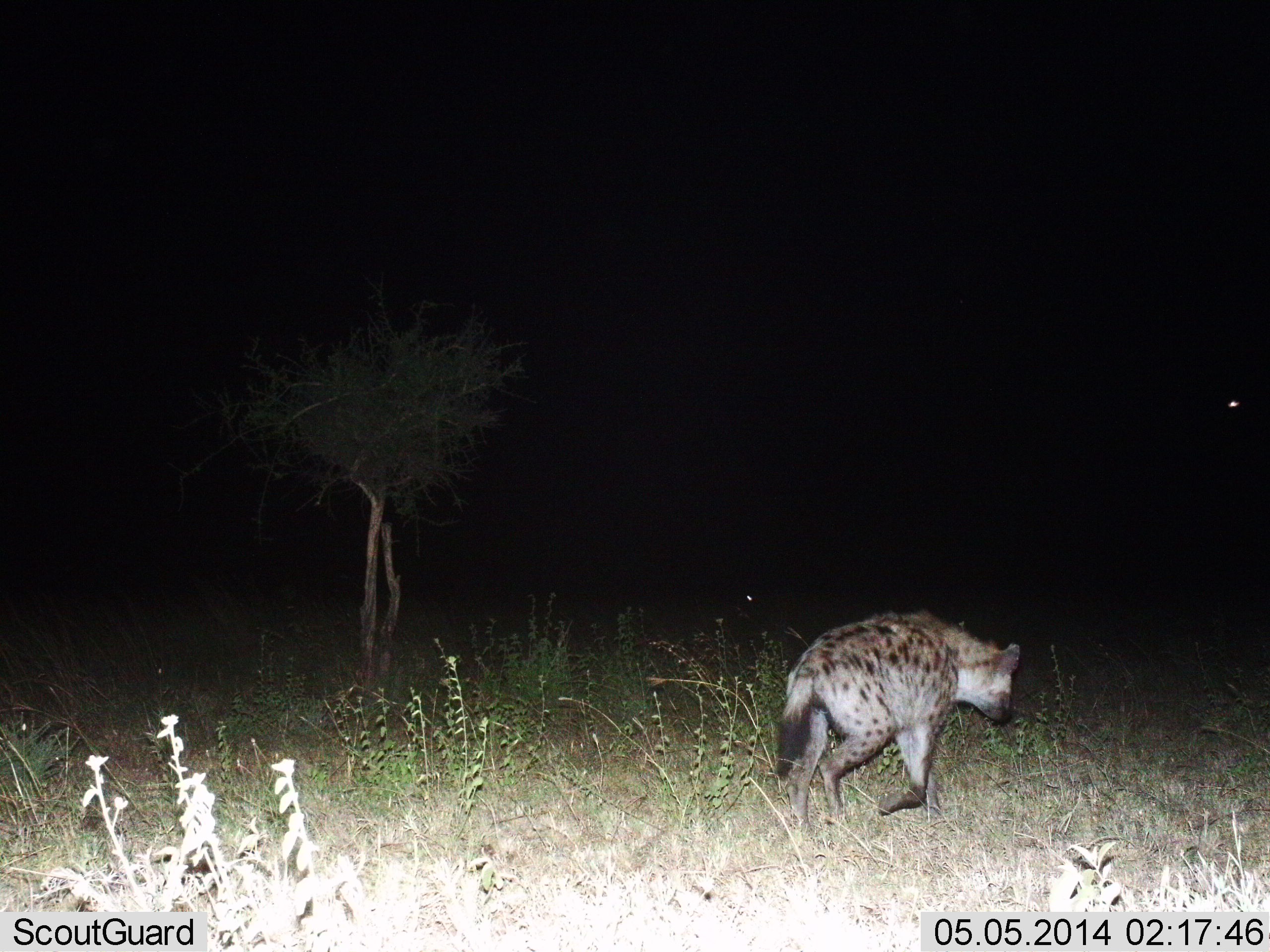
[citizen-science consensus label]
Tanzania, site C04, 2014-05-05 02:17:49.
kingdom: Animalia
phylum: Chordata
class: Mammalia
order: Carnivora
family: Hyaenidae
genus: Crocuta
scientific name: Crocuta crocuta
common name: spotted hyena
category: hyenaspotted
Hyenaspotted (spotted hyena) (Crocuta crocuta), count 1. Behavior (volunteer vote fractions): standing 0%, resting 0%, moving 100%, interacting 0%. Young present (vote fraction): 0%. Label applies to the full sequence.